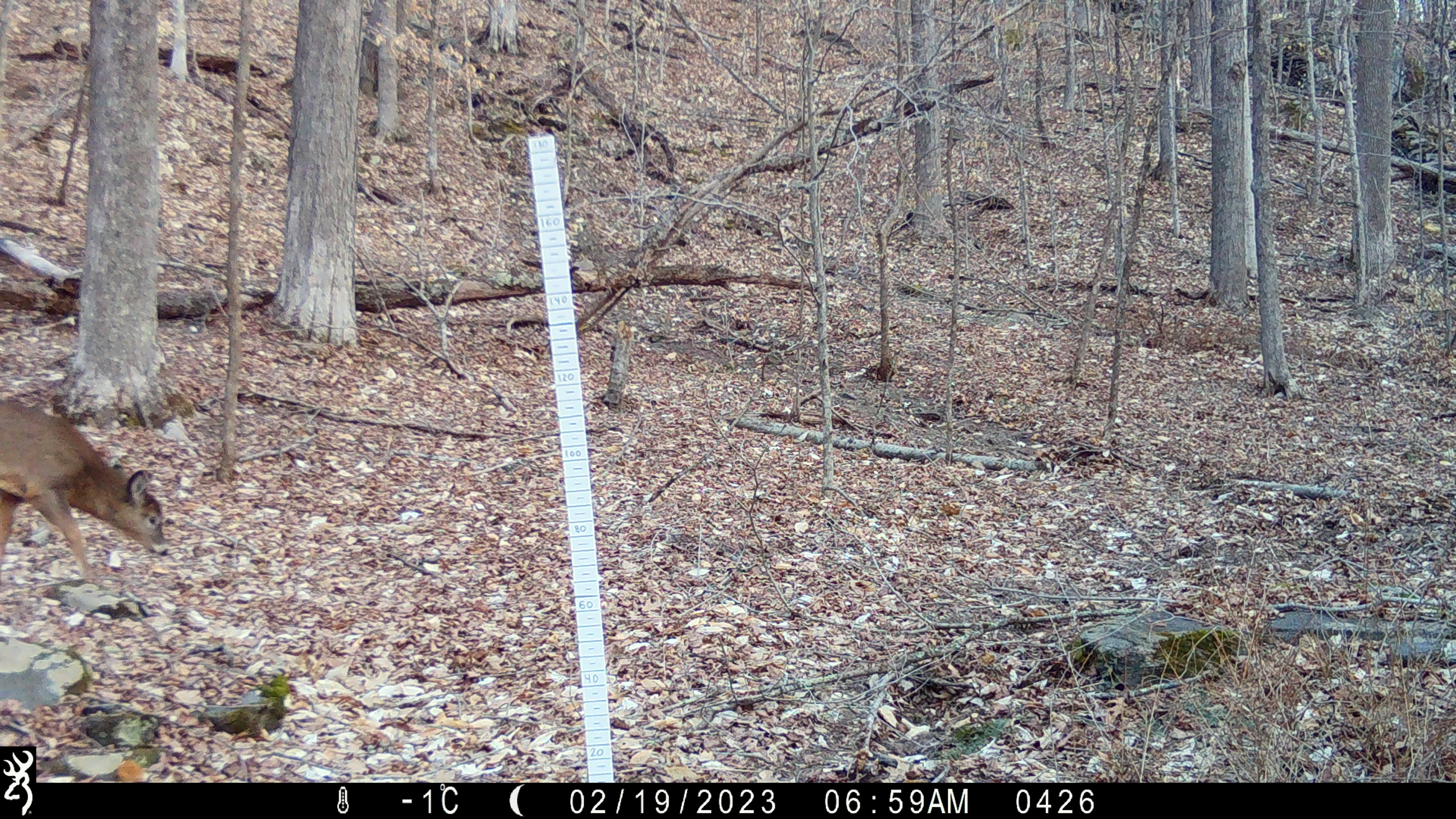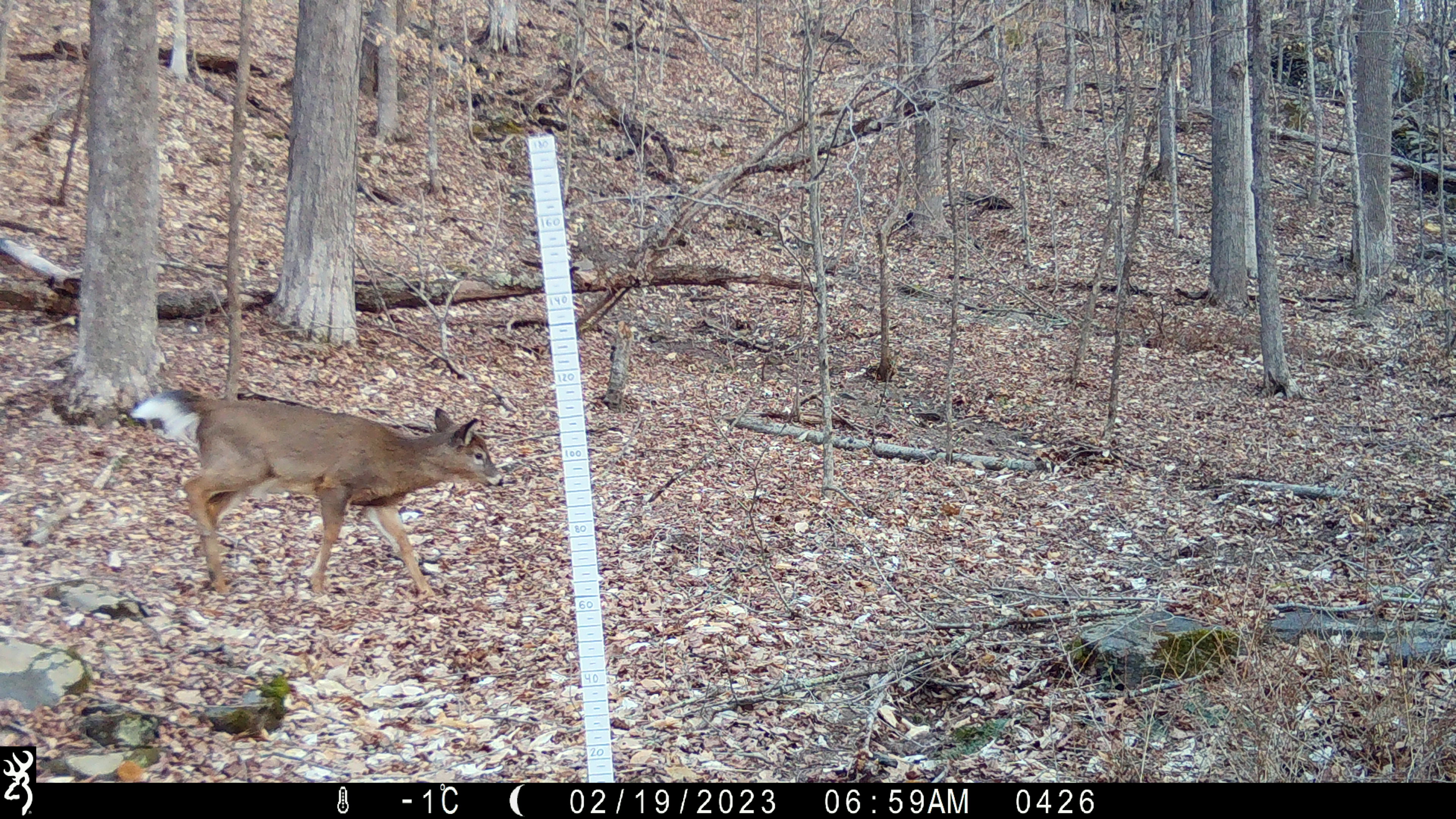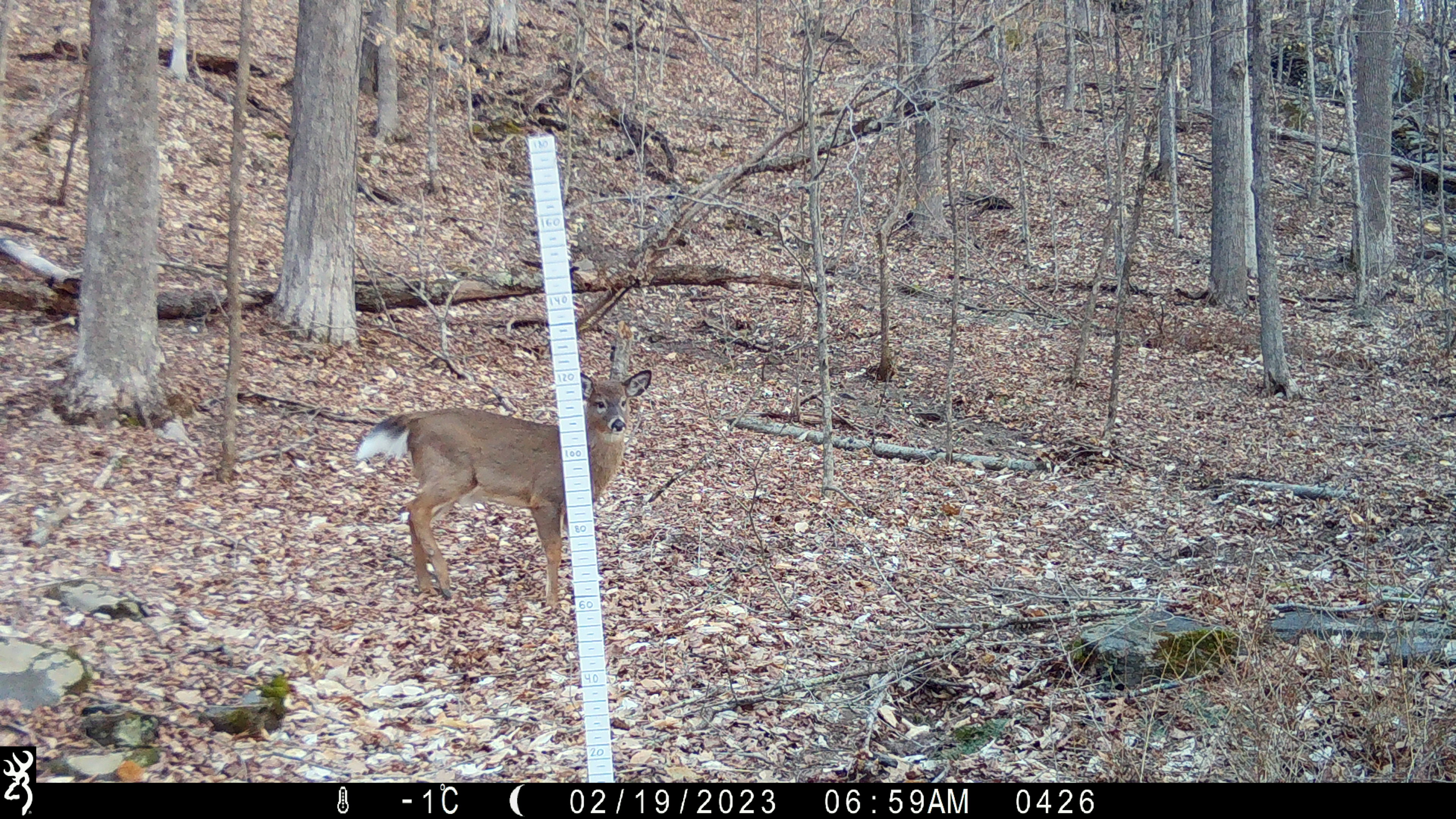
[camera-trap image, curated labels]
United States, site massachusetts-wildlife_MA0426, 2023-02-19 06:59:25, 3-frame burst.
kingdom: Animalia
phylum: Chordata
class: Mammalia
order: Artiodactyla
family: Cervidae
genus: Odocoileus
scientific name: Odocoileus virginianus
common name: white-tailed deer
White-tailed deer (Odocoileus virginianus).